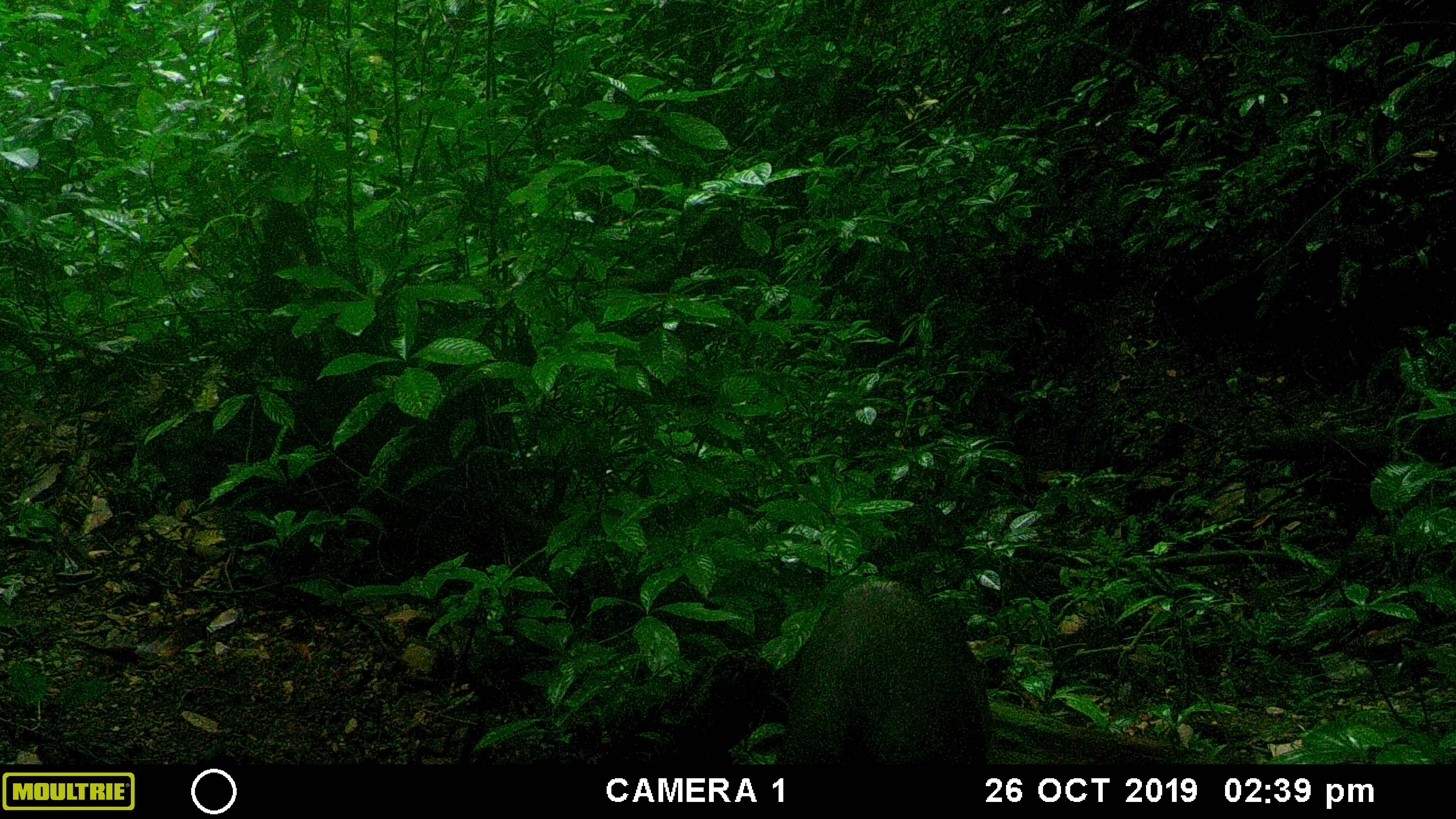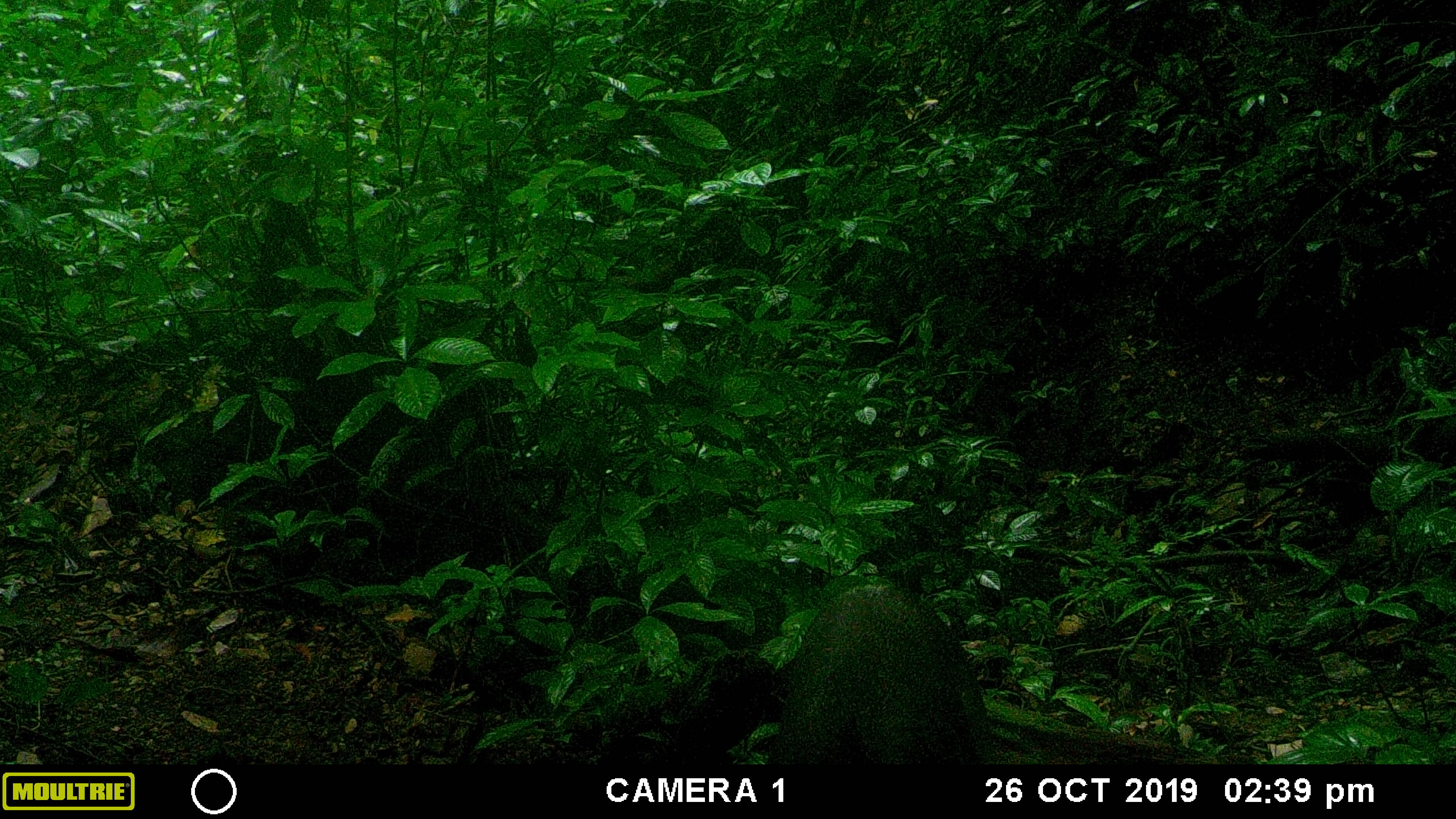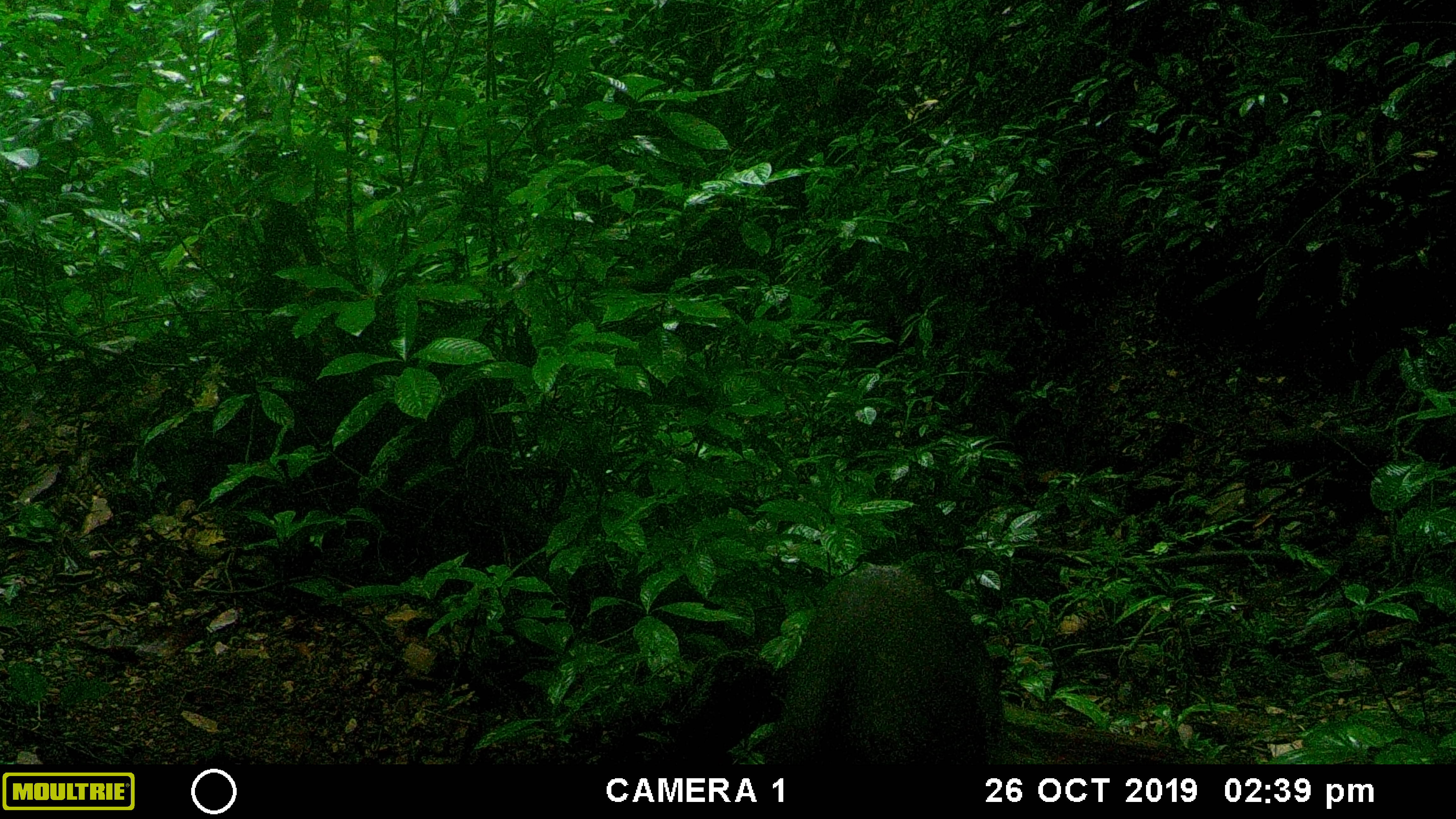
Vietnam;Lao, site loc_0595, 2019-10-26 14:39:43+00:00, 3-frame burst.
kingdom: Animalia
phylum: Chordata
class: Mammalia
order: Artiodactyla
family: Suidae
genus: Sus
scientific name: Sus scrofa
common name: eurasian wild pig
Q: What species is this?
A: Eurasian wild pig (Sus scrofa).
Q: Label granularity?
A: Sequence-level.